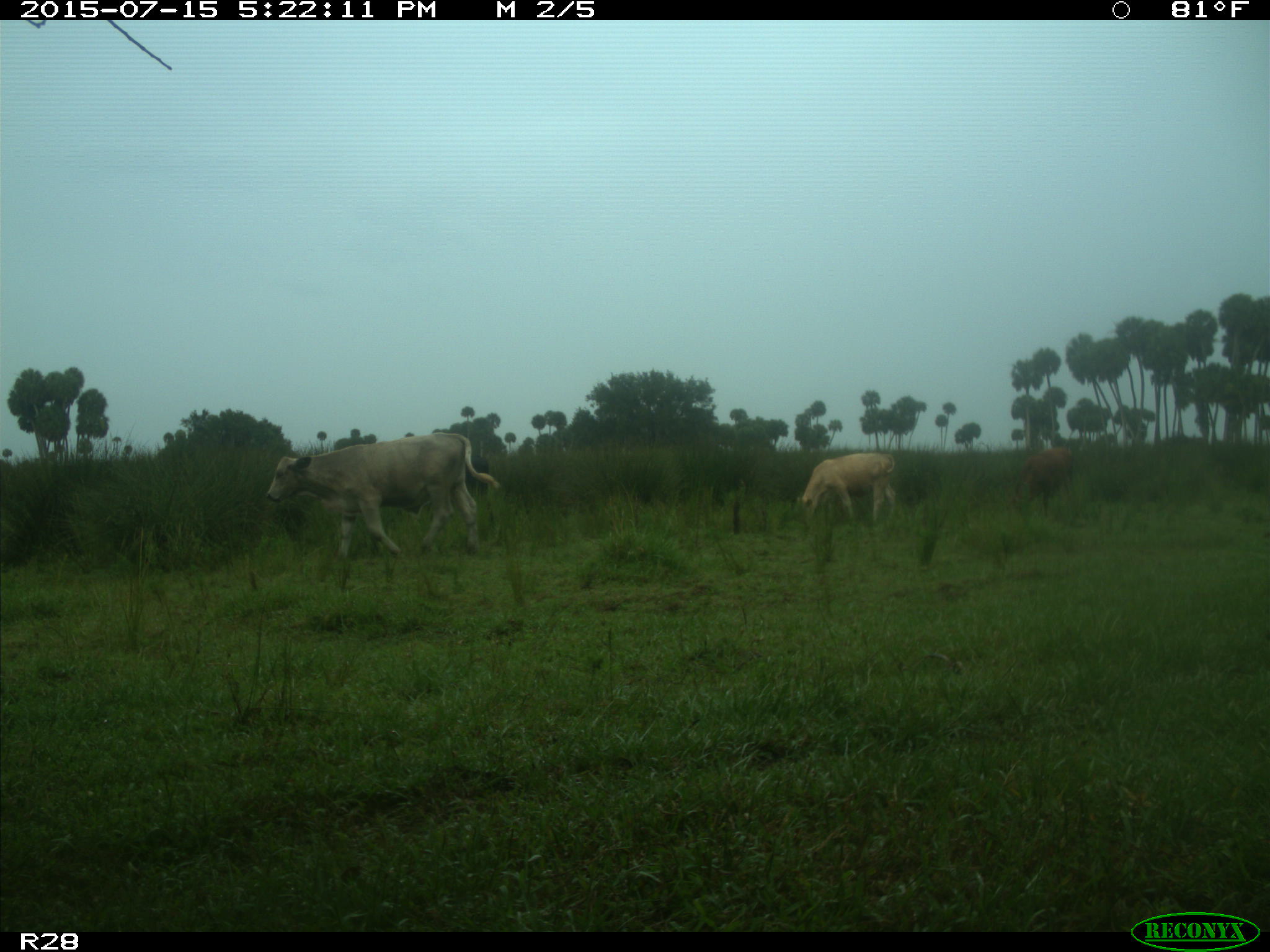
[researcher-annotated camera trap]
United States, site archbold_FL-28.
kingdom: Animalia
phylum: Chordata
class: Mammalia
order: Artiodactyla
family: Bovidae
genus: Bos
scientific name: Bos taurus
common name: domestic cow